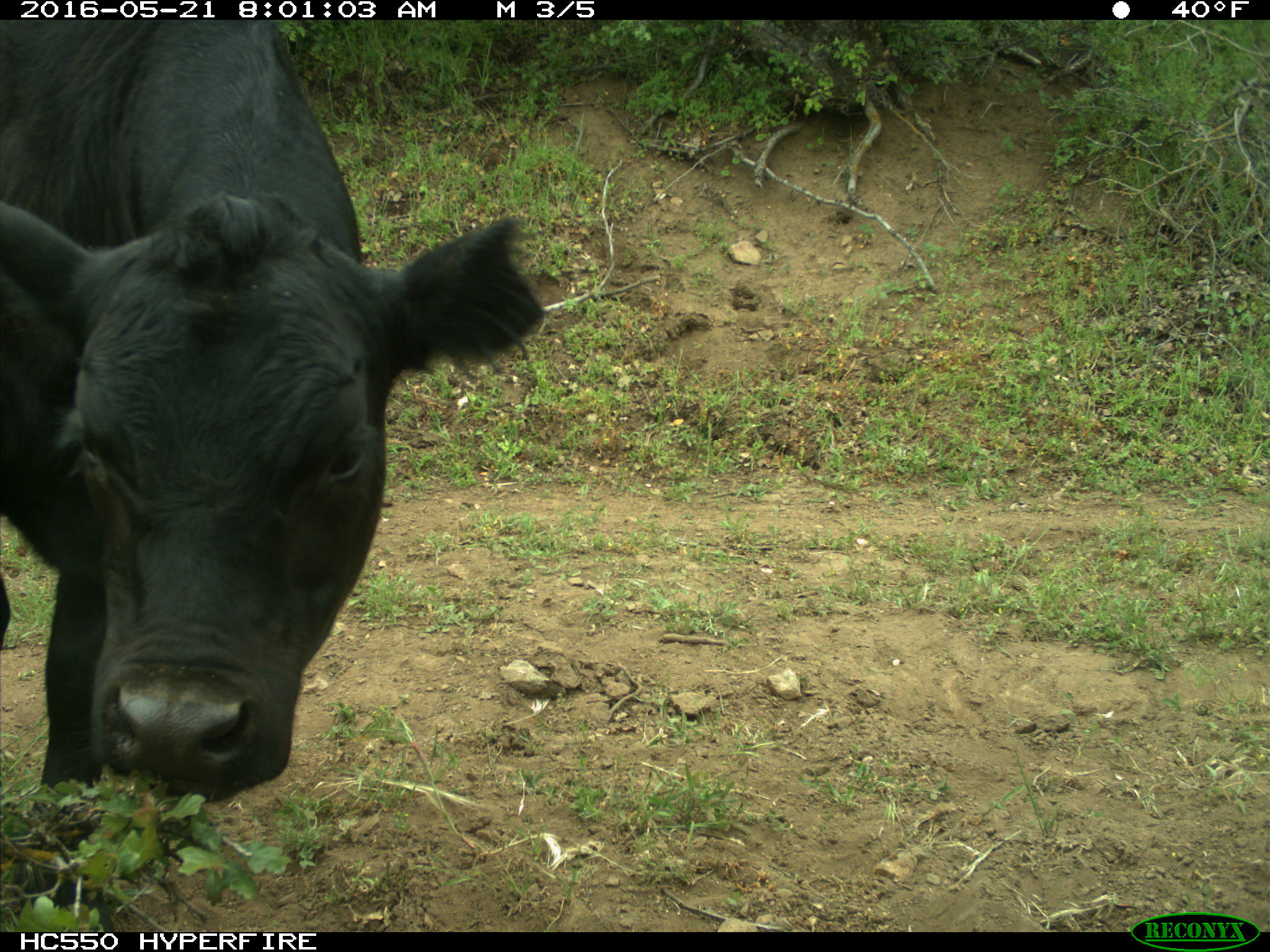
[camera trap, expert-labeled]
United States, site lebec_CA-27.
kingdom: Animalia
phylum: Chordata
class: Mammalia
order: Artiodactyla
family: Bovidae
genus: Bos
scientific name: Bos taurus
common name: domestic cow